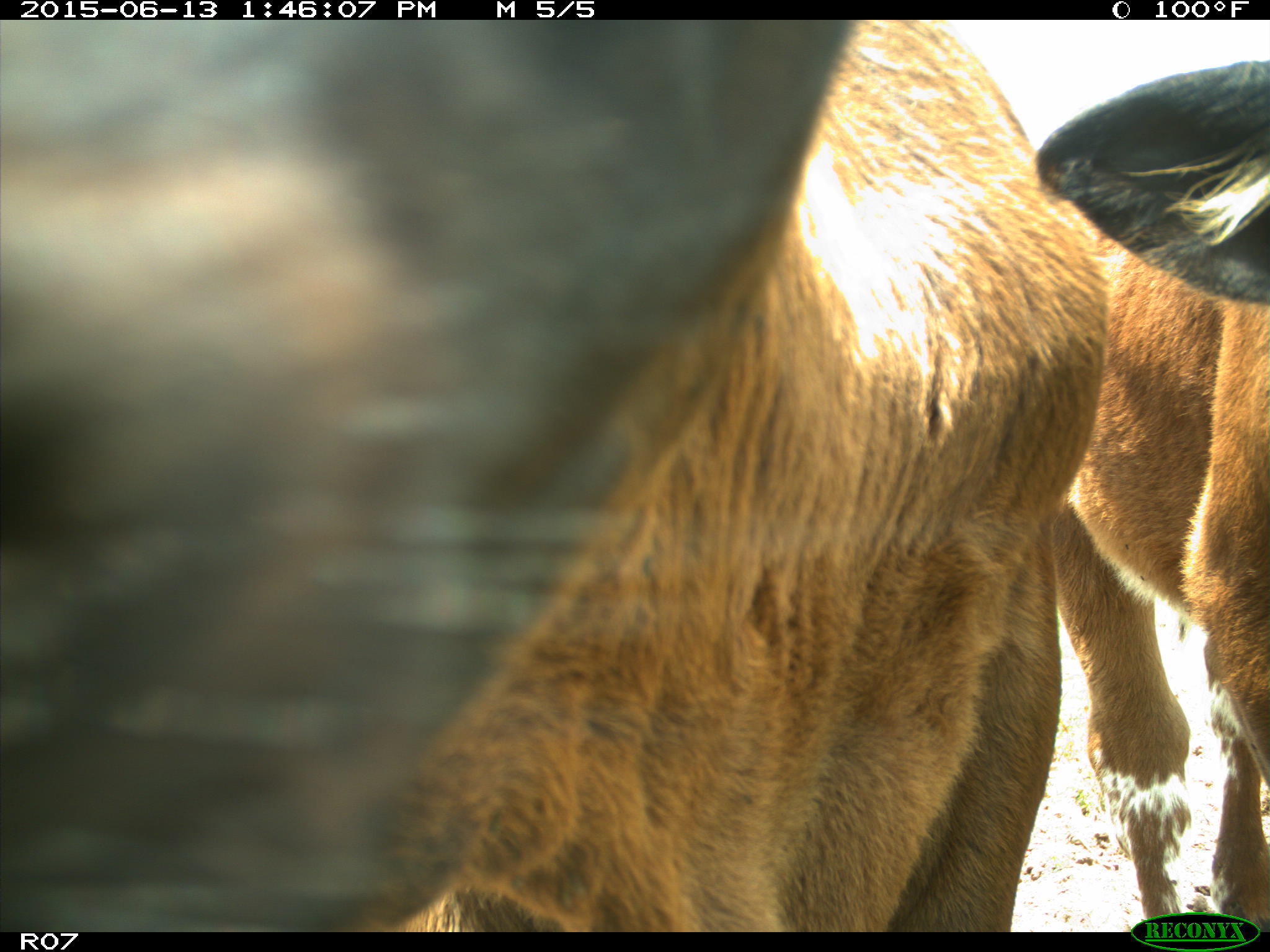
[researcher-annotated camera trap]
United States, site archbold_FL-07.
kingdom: Animalia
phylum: Chordata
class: Mammalia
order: Artiodactyla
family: Bovidae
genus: Bos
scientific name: Bos taurus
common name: domestic cow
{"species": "Bos taurus (domestic cow)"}